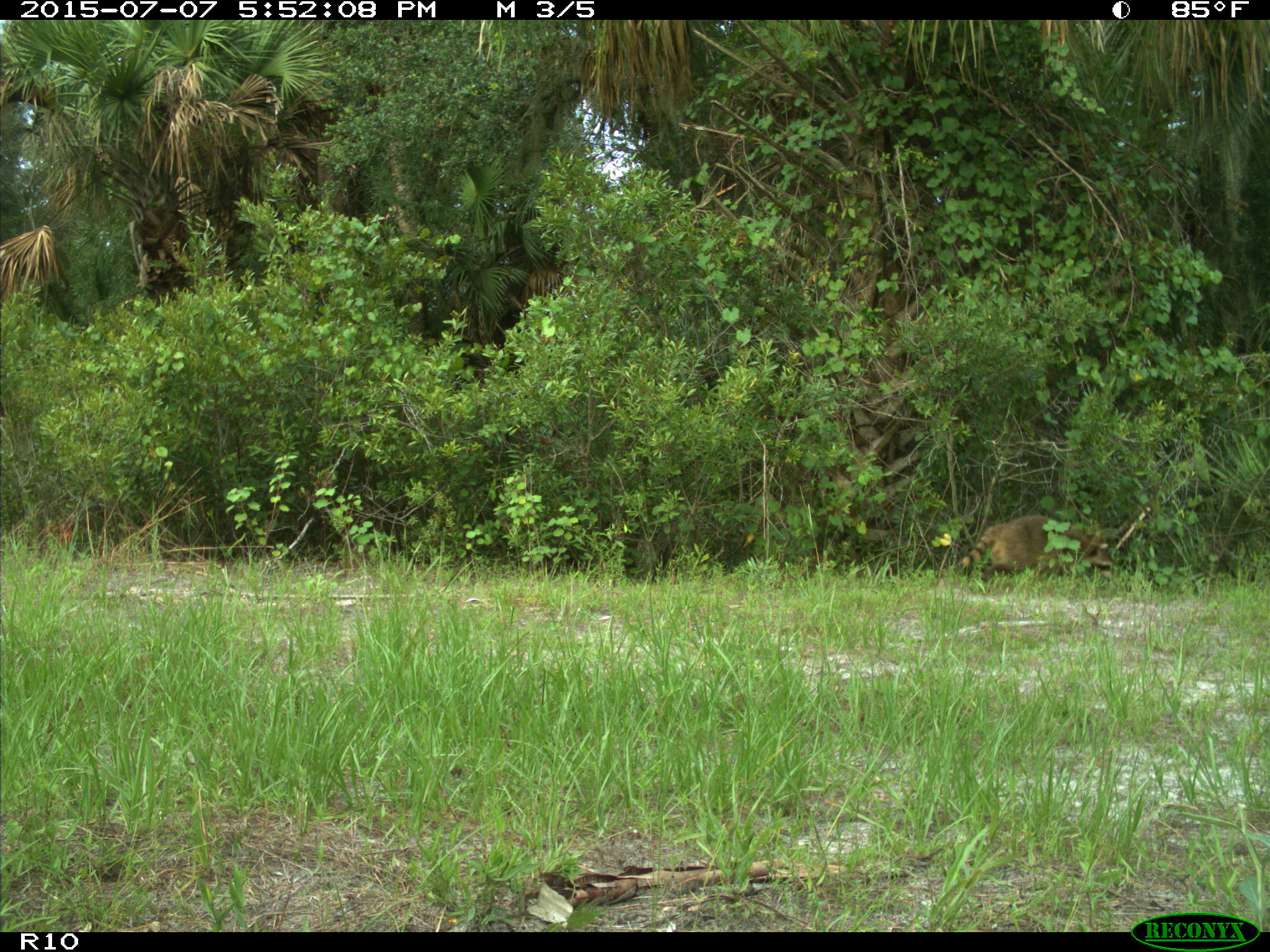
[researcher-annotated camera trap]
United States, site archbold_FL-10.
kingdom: Animalia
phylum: Chordata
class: Mammalia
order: Carnivora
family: Procyonidae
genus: Procyon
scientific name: Procyon lotor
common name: common raccoon